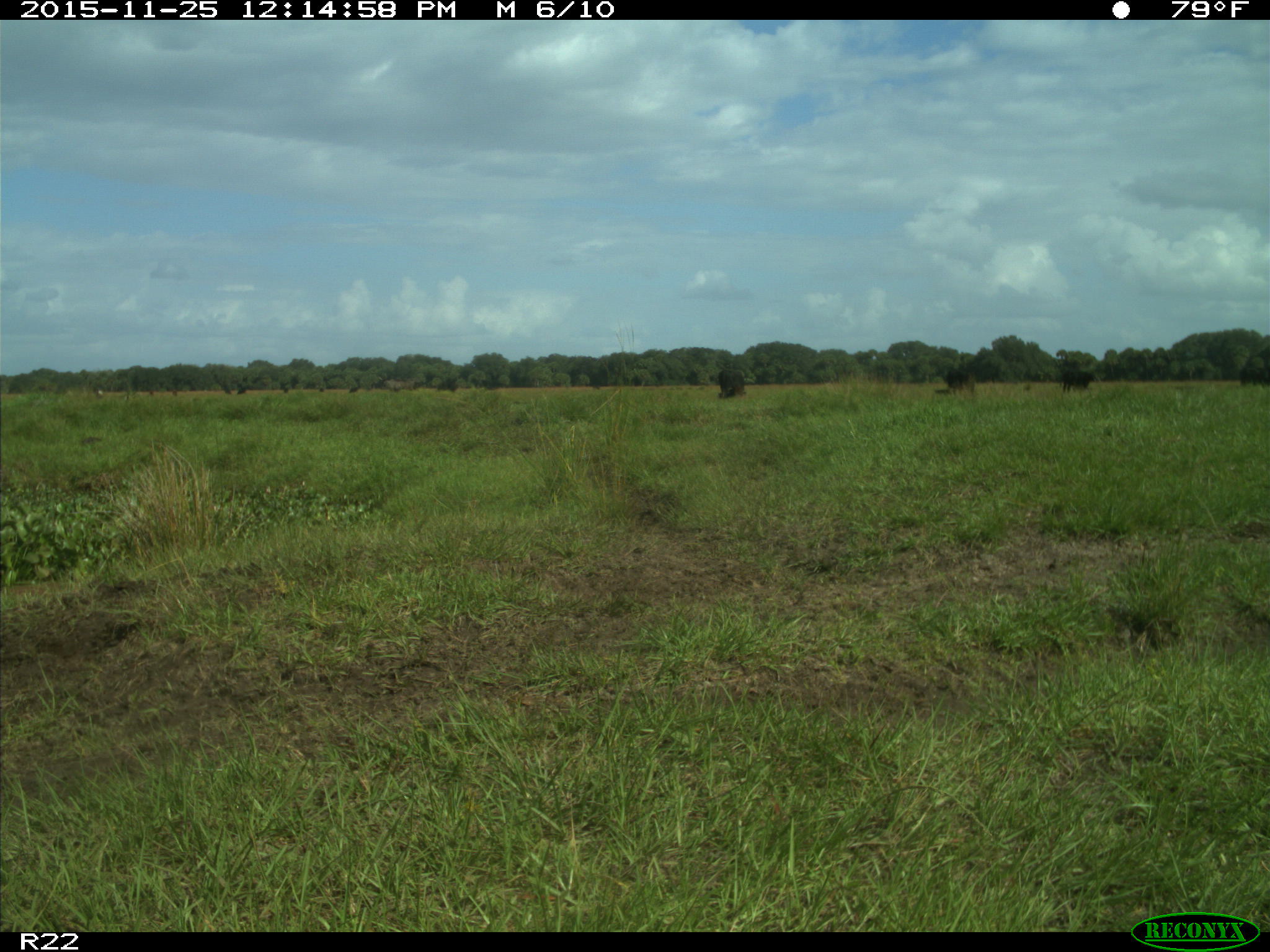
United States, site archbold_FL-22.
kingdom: Animalia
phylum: Chordata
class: Mammalia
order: Artiodactyla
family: Bovidae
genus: Bos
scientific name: Bos taurus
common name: domestic cow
Bos taurus (domestic cow).